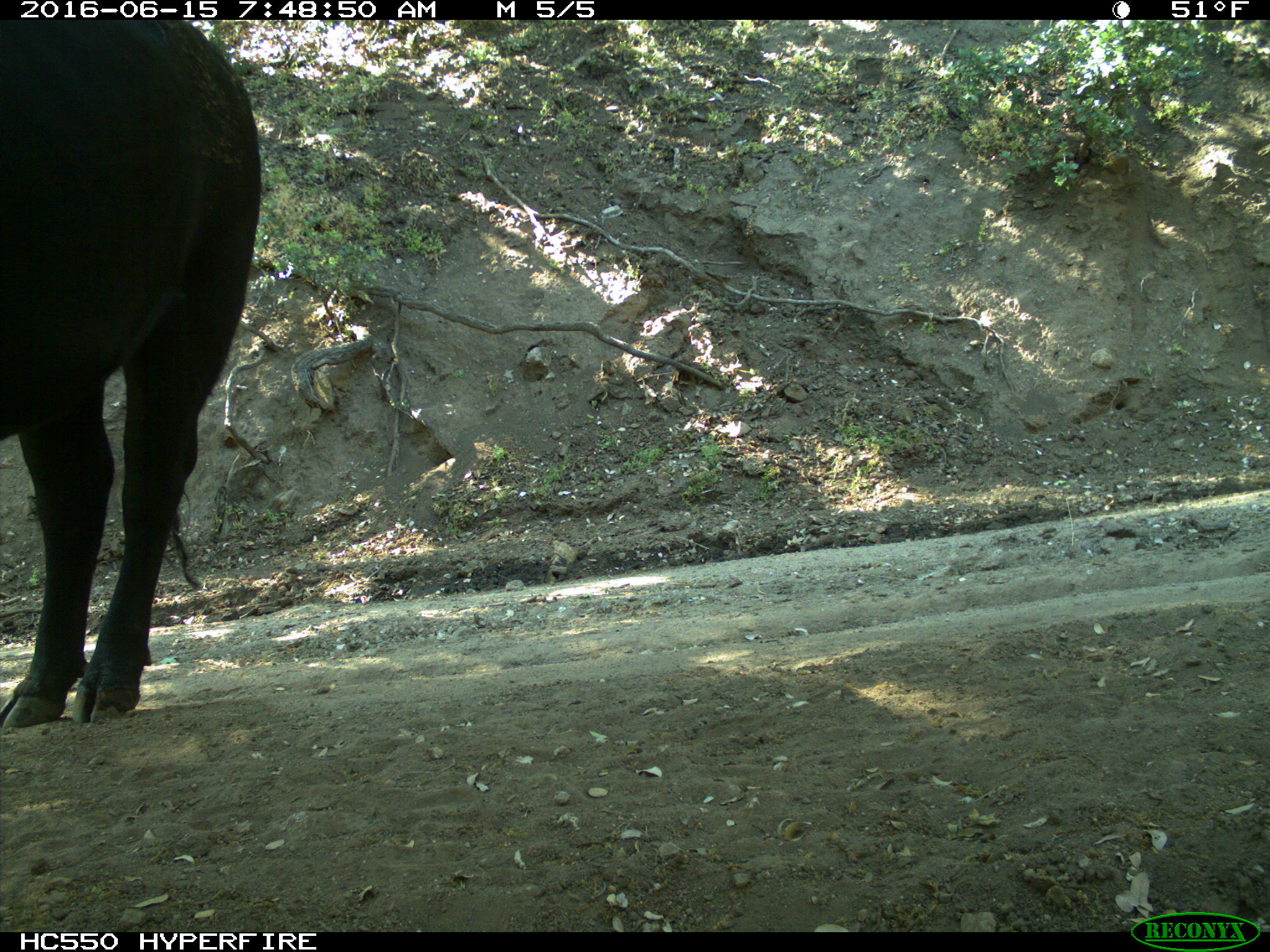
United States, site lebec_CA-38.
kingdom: Animalia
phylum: Chordata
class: Mammalia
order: Artiodactyla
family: Bovidae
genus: Bos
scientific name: Bos taurus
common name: domestic cow